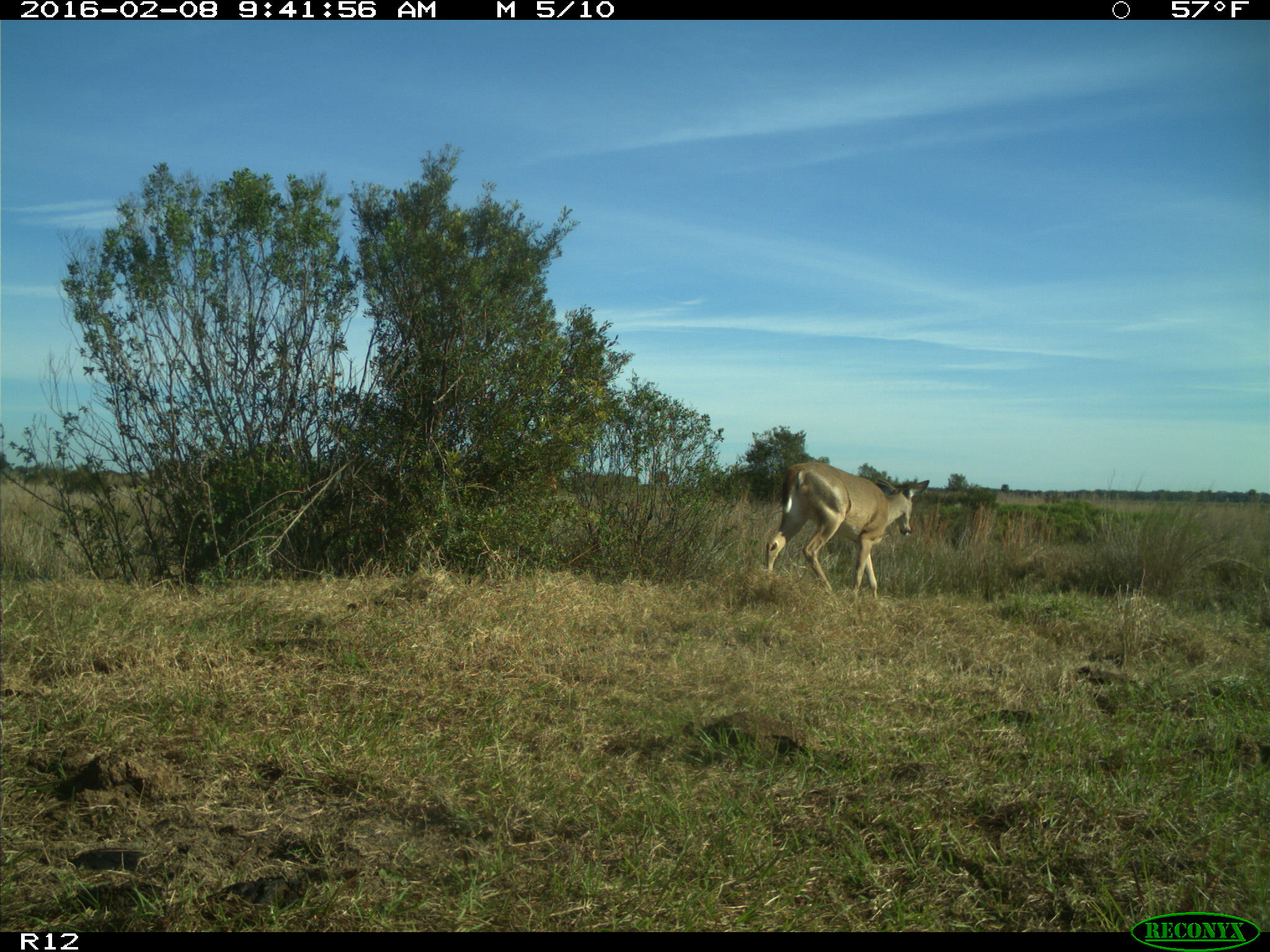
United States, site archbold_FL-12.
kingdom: Animalia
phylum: Chordata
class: Mammalia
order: Artiodactyla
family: Cervidae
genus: Odocoileus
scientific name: Odocoileus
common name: deer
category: unidentified deer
Unidentified deer (deer) (Odocoileus).